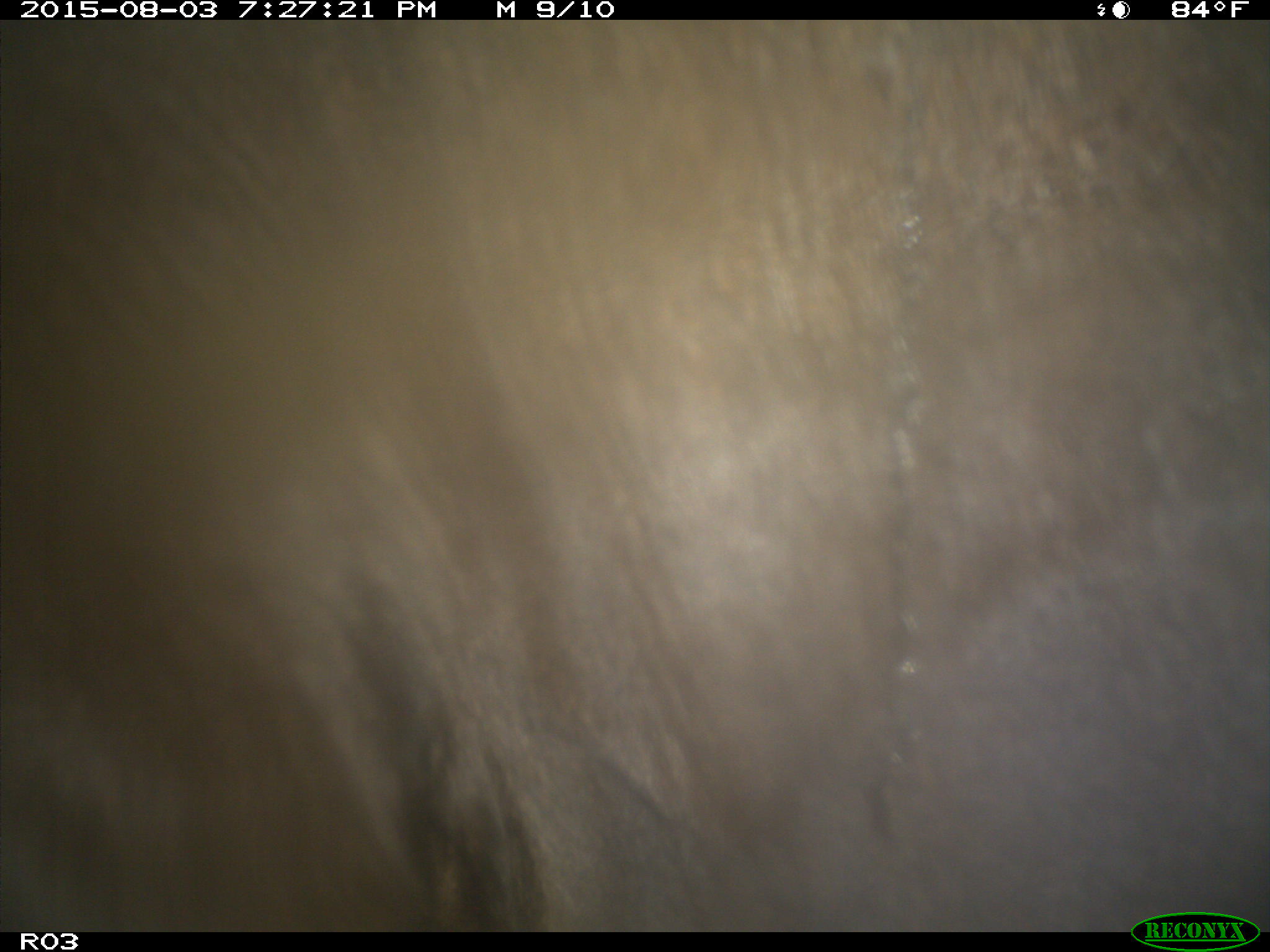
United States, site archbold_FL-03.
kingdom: Animalia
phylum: Chordata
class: Mammalia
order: Artiodactyla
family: Bovidae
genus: Bos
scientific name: Bos taurus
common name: domestic cow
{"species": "Bos taurus (domestic cow)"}